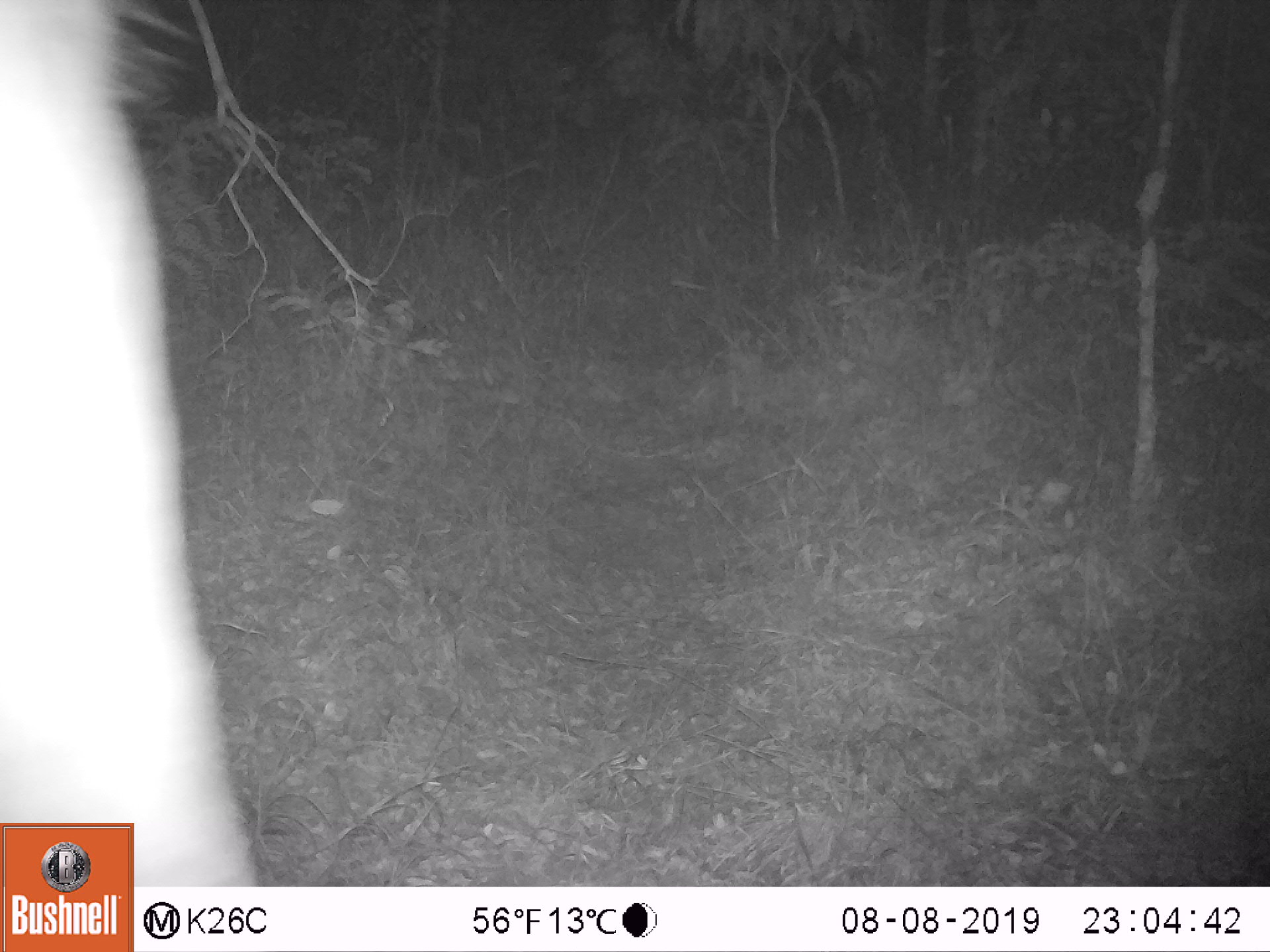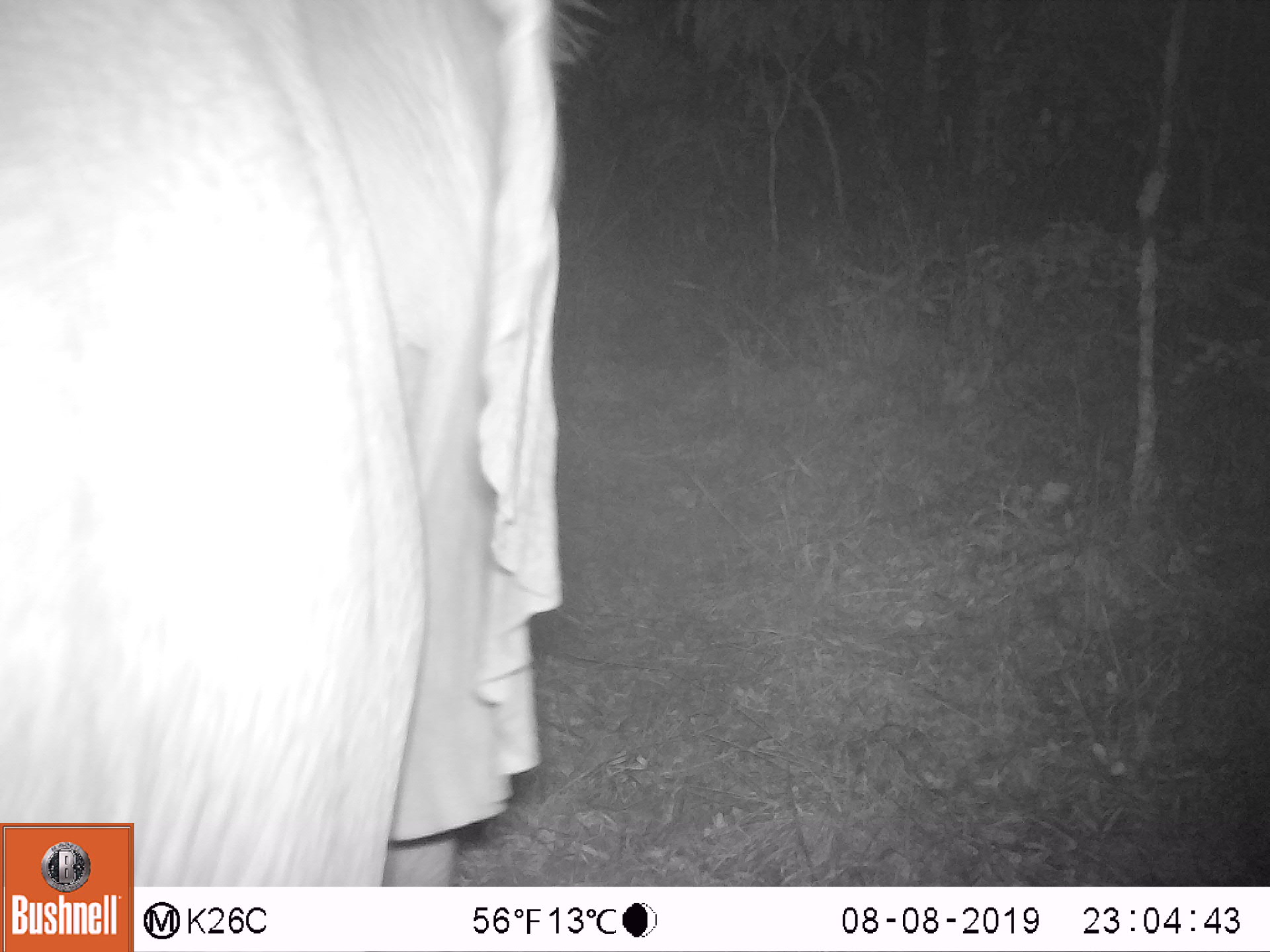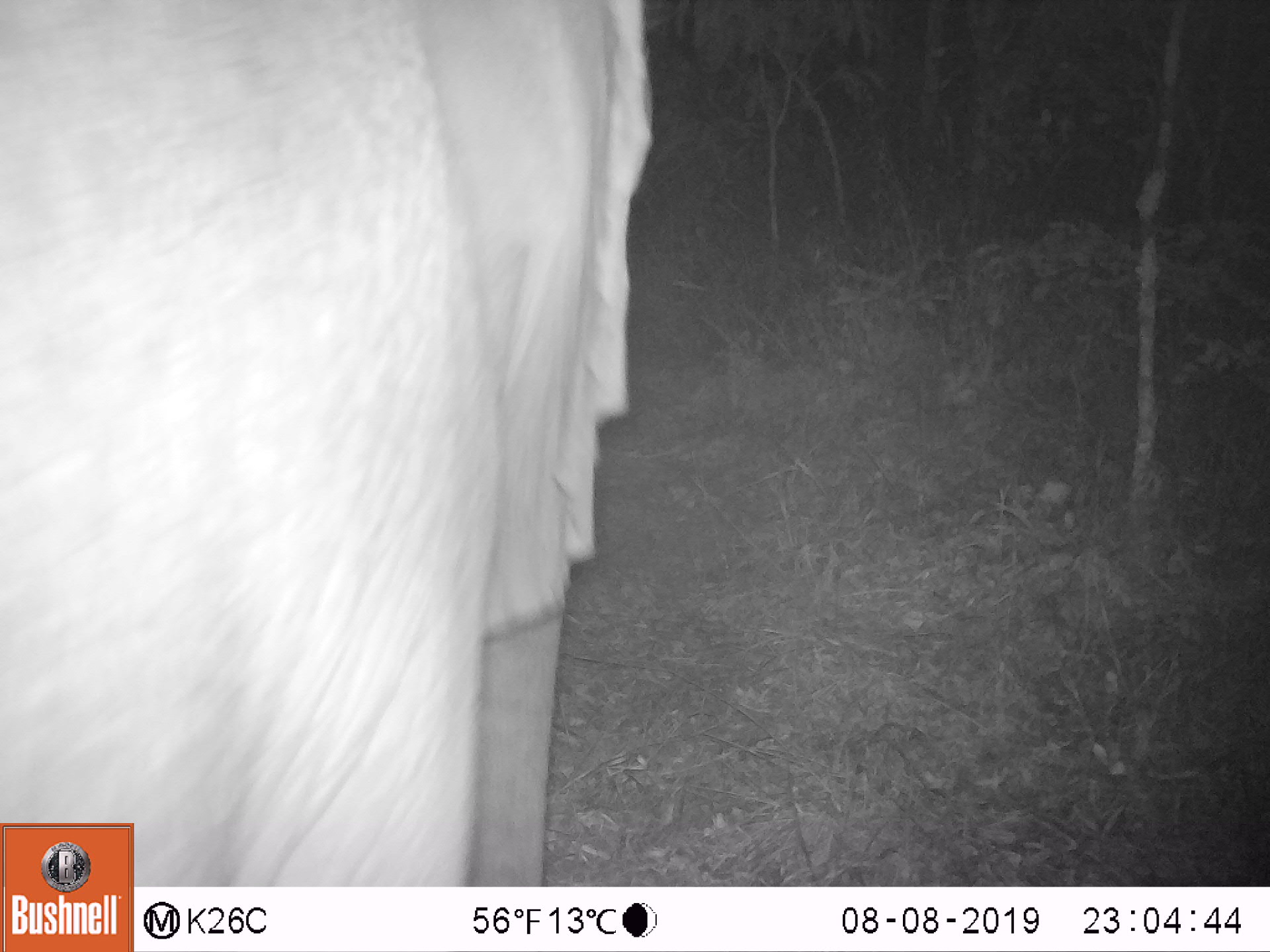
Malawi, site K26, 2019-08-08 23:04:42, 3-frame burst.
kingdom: Animalia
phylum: Chordata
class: Mammalia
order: Proboscidea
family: Elephantidae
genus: Loxodonta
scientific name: Loxodonta africana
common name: african savanna elephant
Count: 1.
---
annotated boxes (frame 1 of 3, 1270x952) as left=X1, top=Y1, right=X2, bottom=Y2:
african savanna elephant: left=1, top=2, right=242, bottom=819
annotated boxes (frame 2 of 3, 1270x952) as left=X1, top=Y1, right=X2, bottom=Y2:
african savanna elephant: left=2, top=2, right=570, bottom=818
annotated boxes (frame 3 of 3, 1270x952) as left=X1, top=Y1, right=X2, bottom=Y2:
african savanna elephant: left=0, top=2, right=653, bottom=821